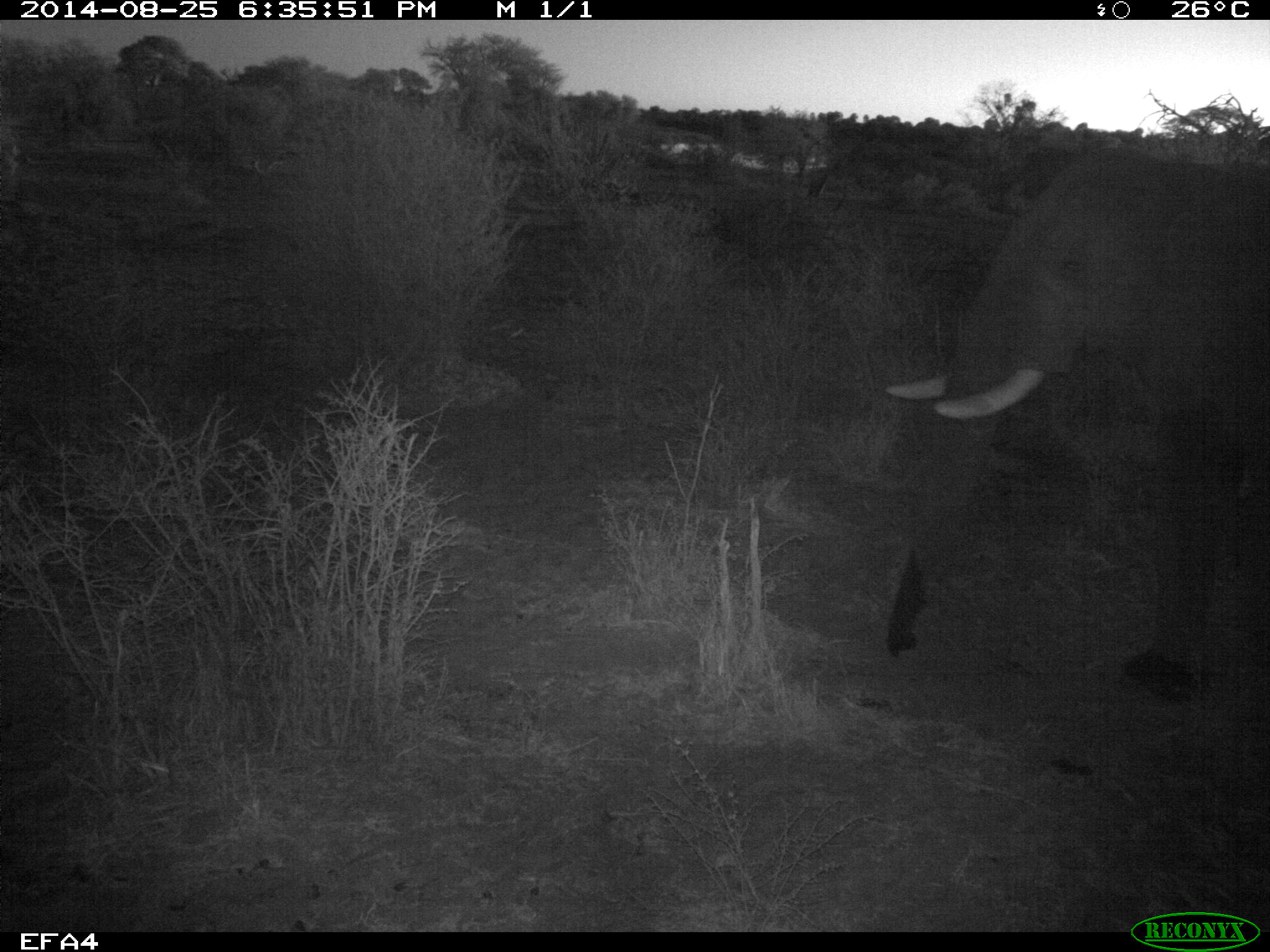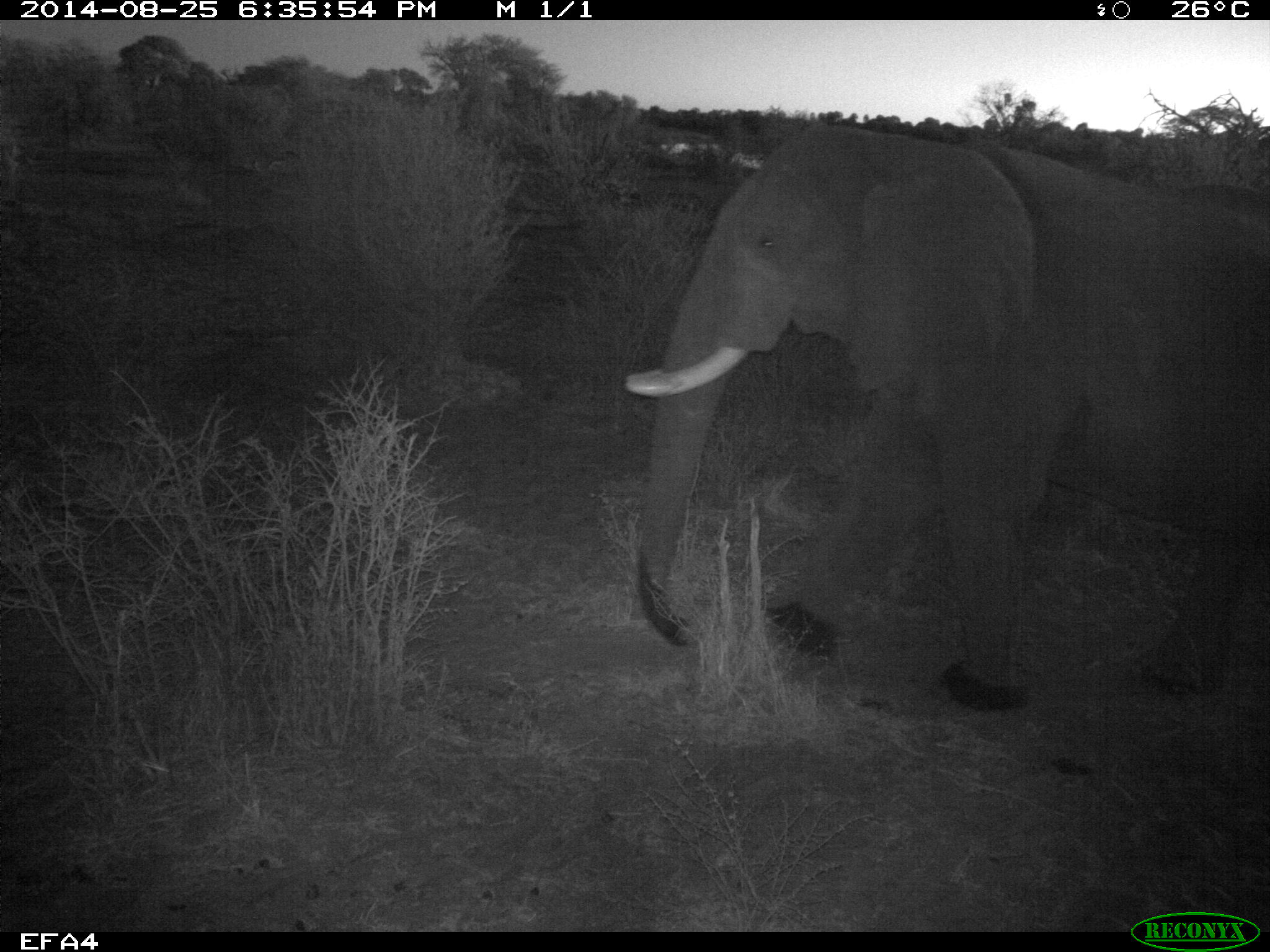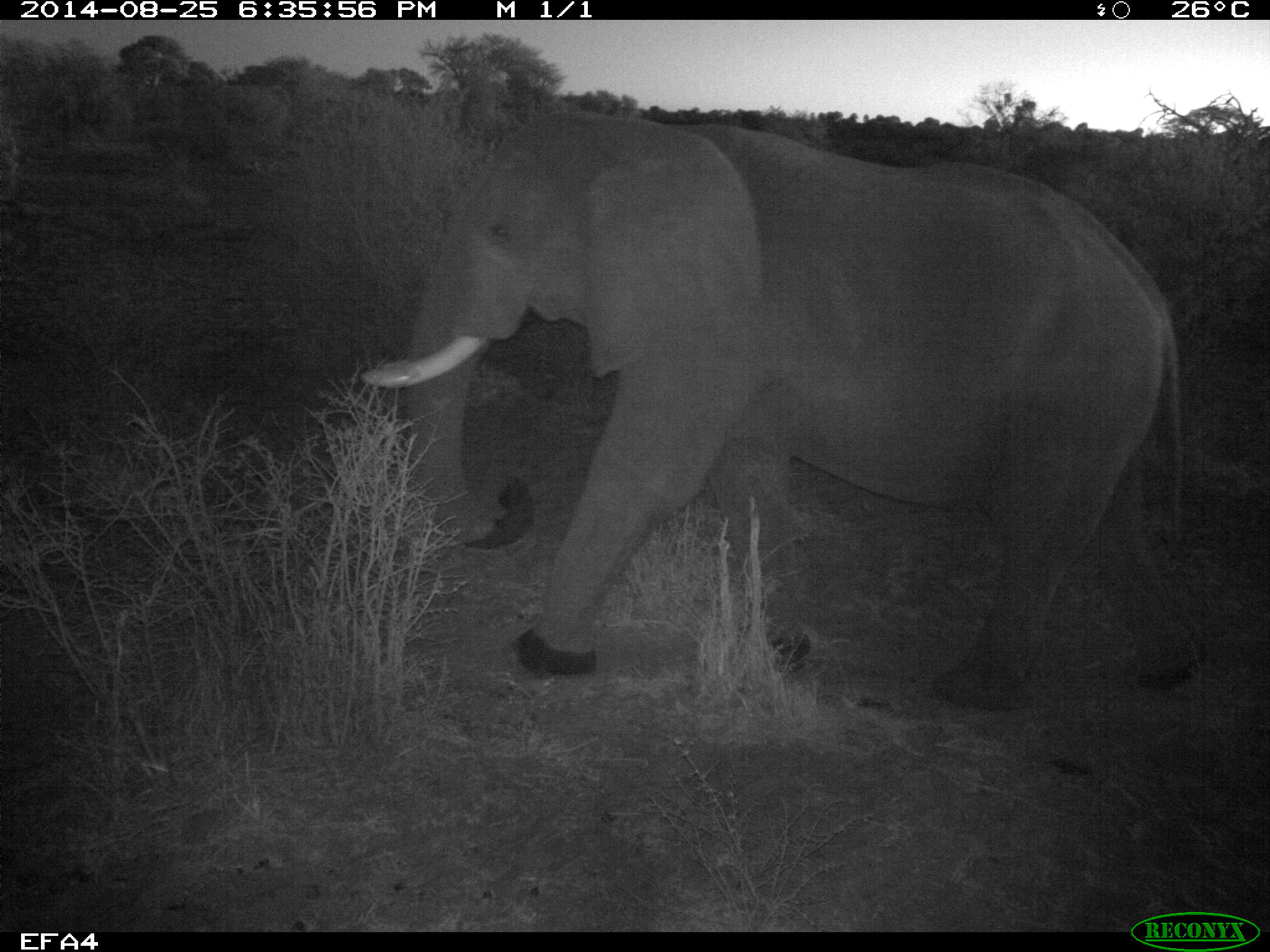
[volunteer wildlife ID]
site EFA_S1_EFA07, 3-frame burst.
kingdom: Animalia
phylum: Chordata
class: Mammalia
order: Proboscidea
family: Elephantidae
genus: Loxodonta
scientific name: Loxodonta africana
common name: african bush elephant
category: elephant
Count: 1.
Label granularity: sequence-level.